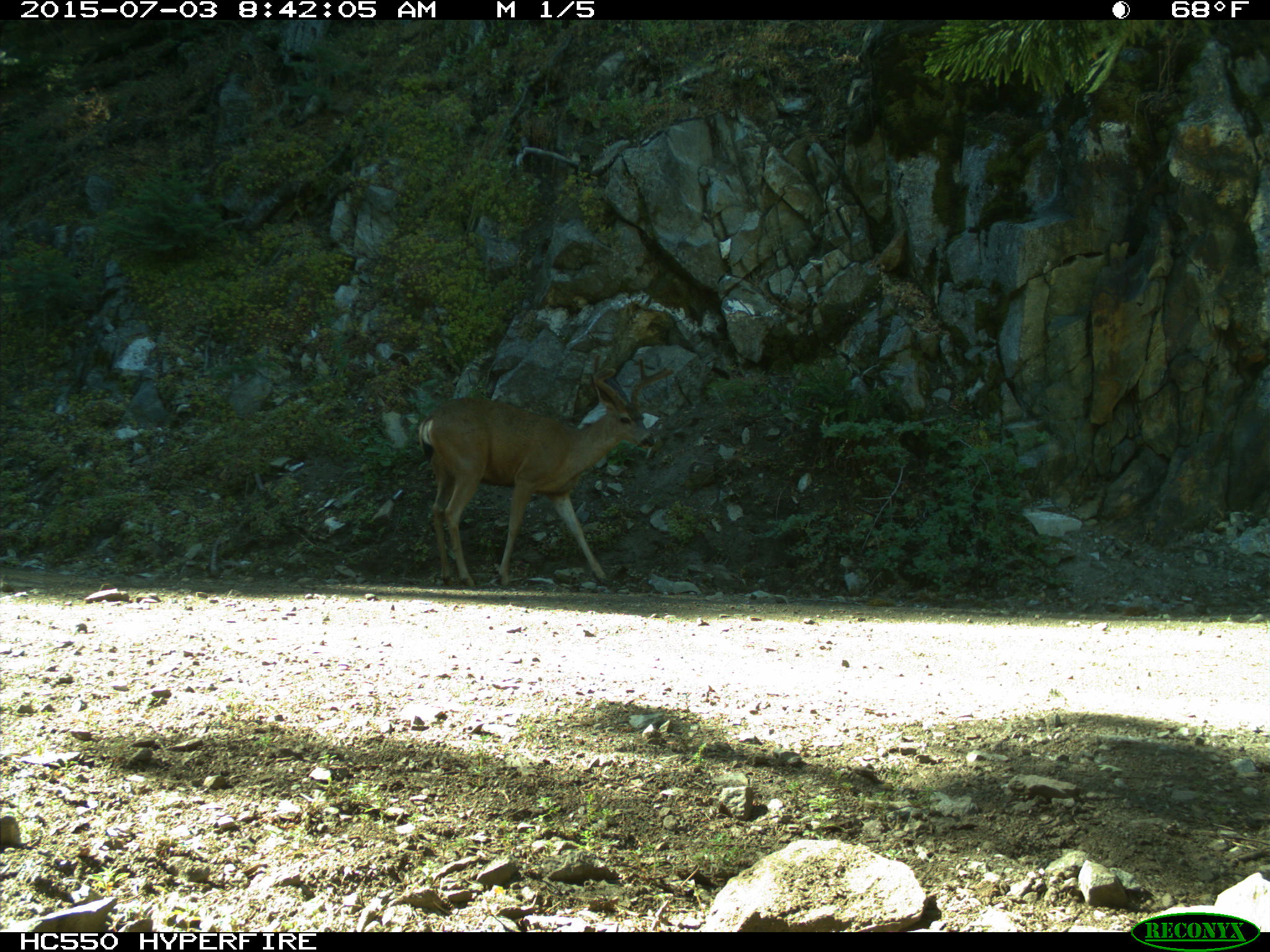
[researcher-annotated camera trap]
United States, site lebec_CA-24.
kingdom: Animalia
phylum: Chordata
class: Mammalia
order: Artiodactyla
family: Cervidae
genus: Odocoileus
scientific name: Odocoileus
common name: deer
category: unidentified deer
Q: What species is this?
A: Unidentified deer (deer) (Odocoileus).